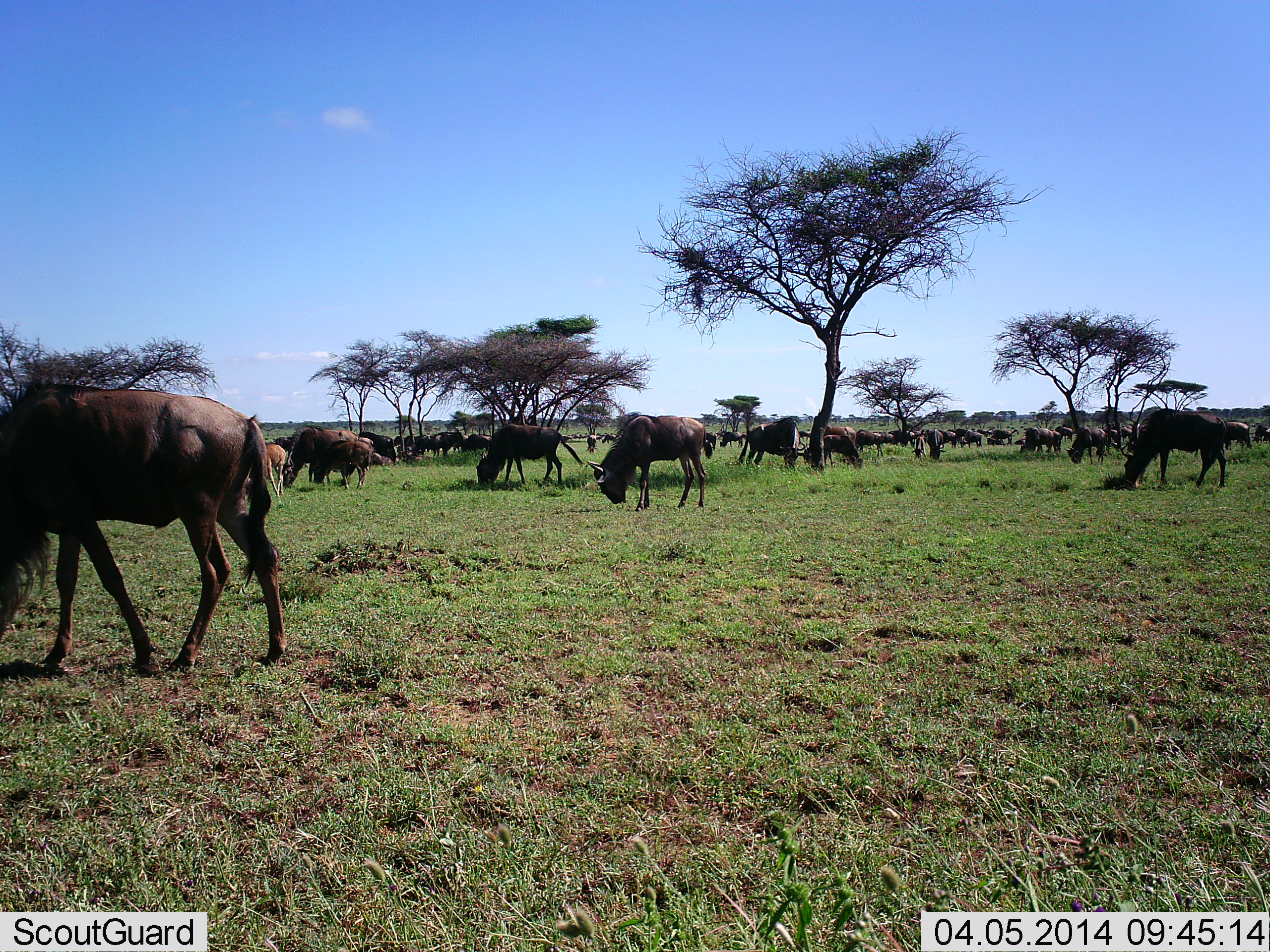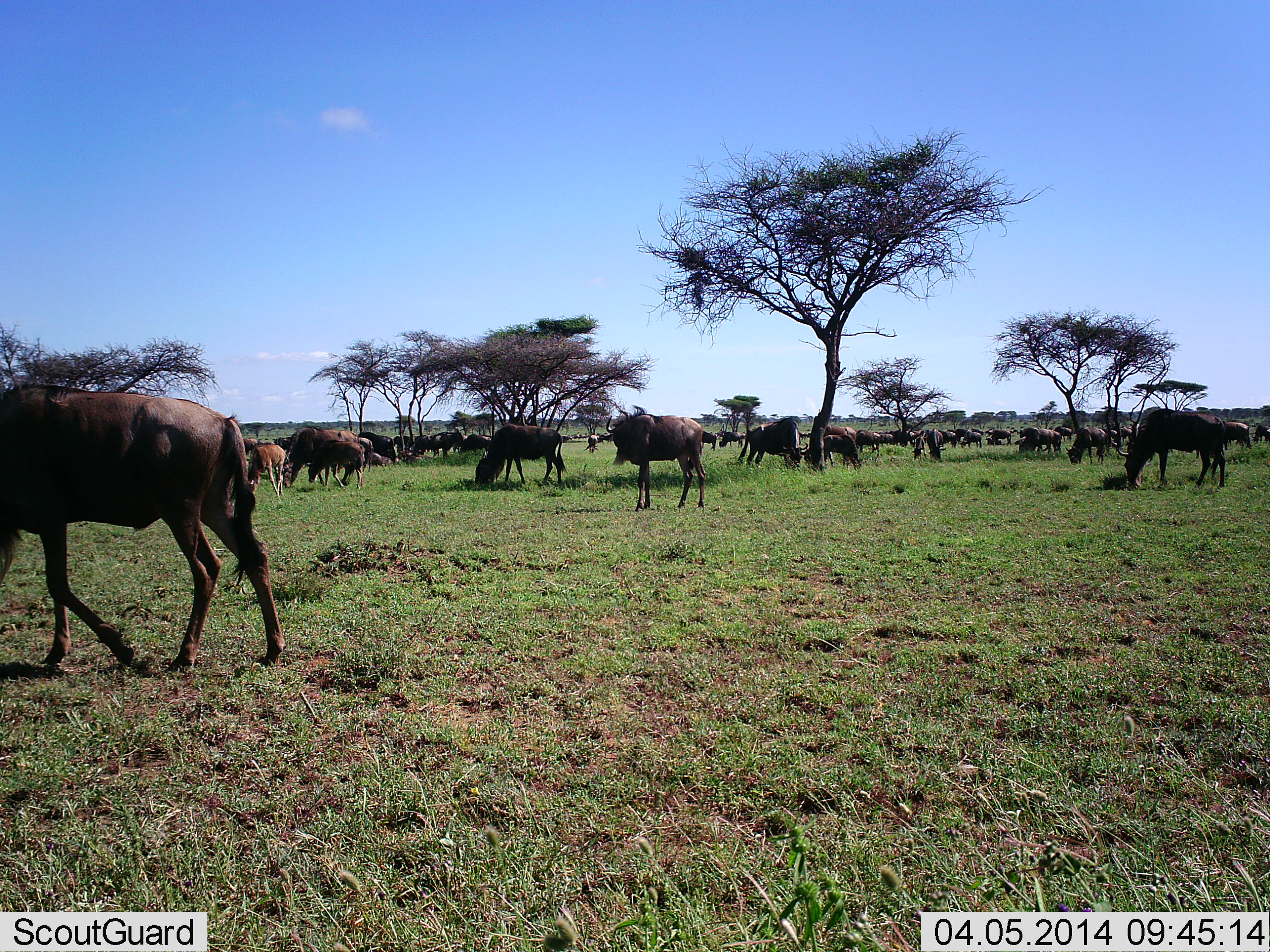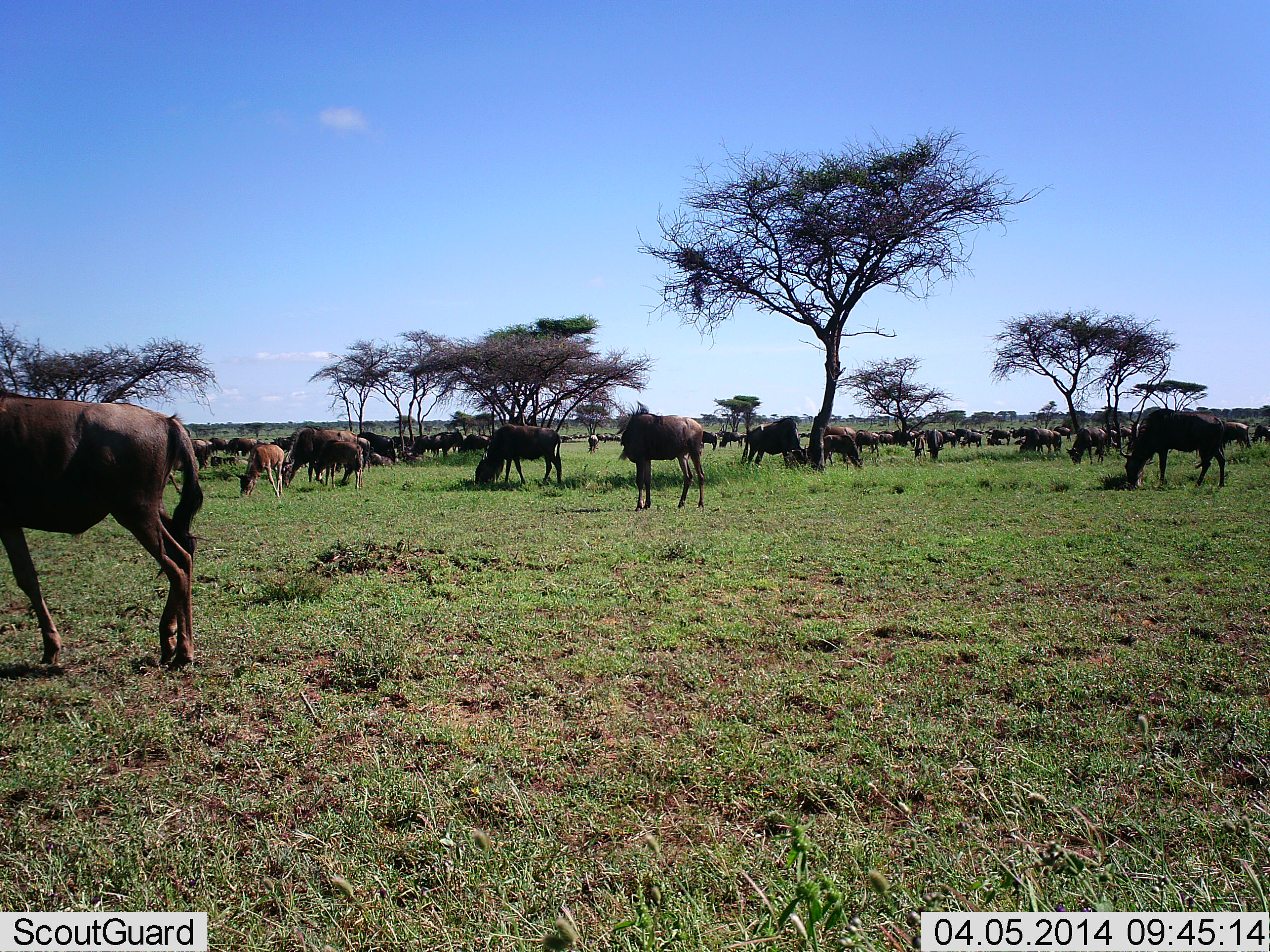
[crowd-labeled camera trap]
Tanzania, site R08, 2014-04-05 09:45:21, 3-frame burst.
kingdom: Animalia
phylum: Chordata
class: Mammalia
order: Artiodactyla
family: Bovidae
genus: Connochaetes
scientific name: Connochaetes taurinus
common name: blue wildebeest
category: wildebeest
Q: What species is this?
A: Wildebeest (blue wildebeest) (Connochaetes taurinus).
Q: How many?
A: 51+.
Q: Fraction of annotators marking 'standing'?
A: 50%.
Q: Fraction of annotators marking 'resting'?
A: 10%.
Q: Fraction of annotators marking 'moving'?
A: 40%.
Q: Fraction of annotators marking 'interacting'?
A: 20%.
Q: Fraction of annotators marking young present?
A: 20%.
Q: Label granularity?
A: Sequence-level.